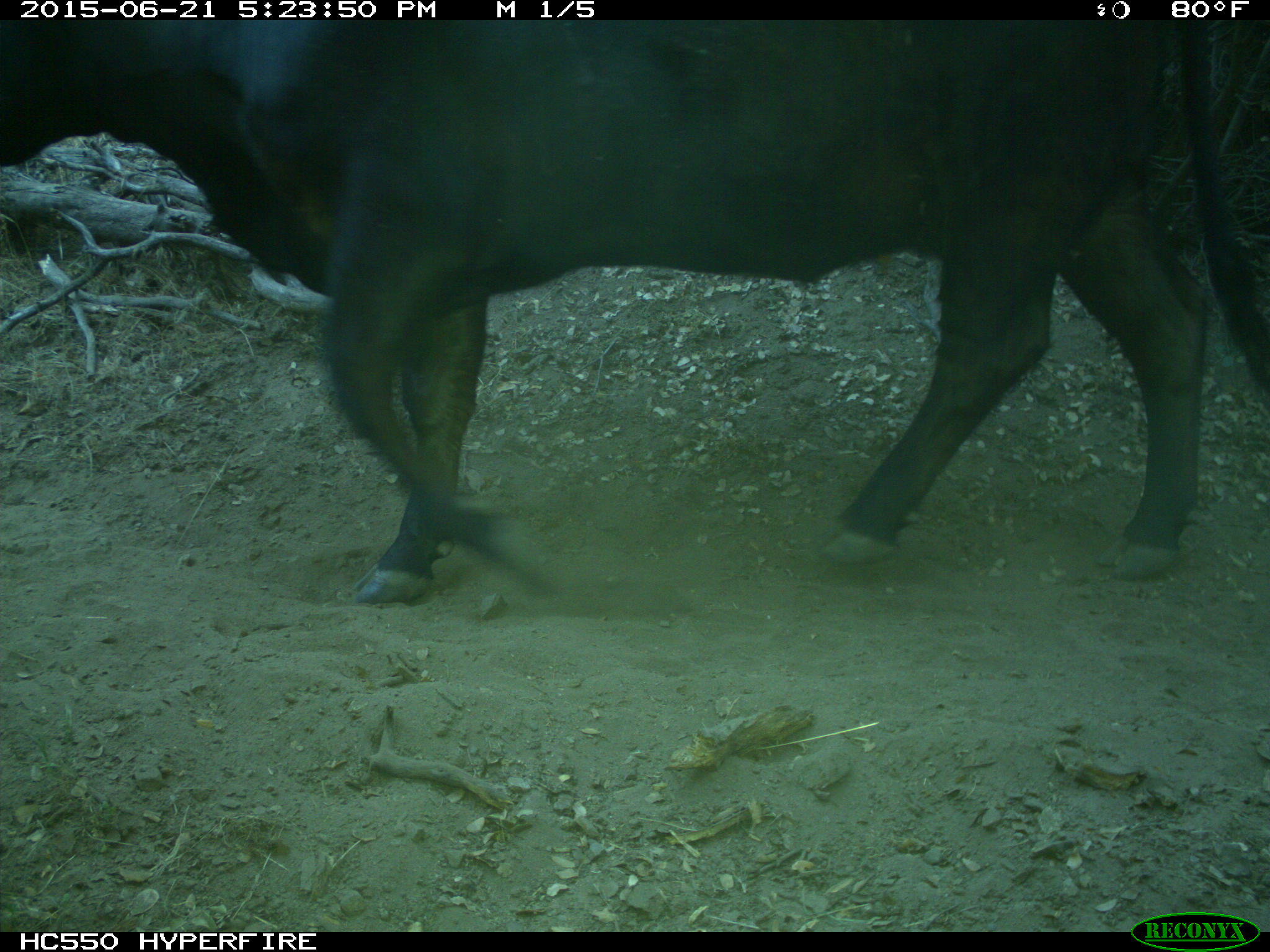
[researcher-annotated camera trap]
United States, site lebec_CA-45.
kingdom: Animalia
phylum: Chordata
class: Mammalia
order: Artiodactyla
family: Bovidae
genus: Bos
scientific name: Bos taurus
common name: domestic cow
Bos taurus (domestic cow).